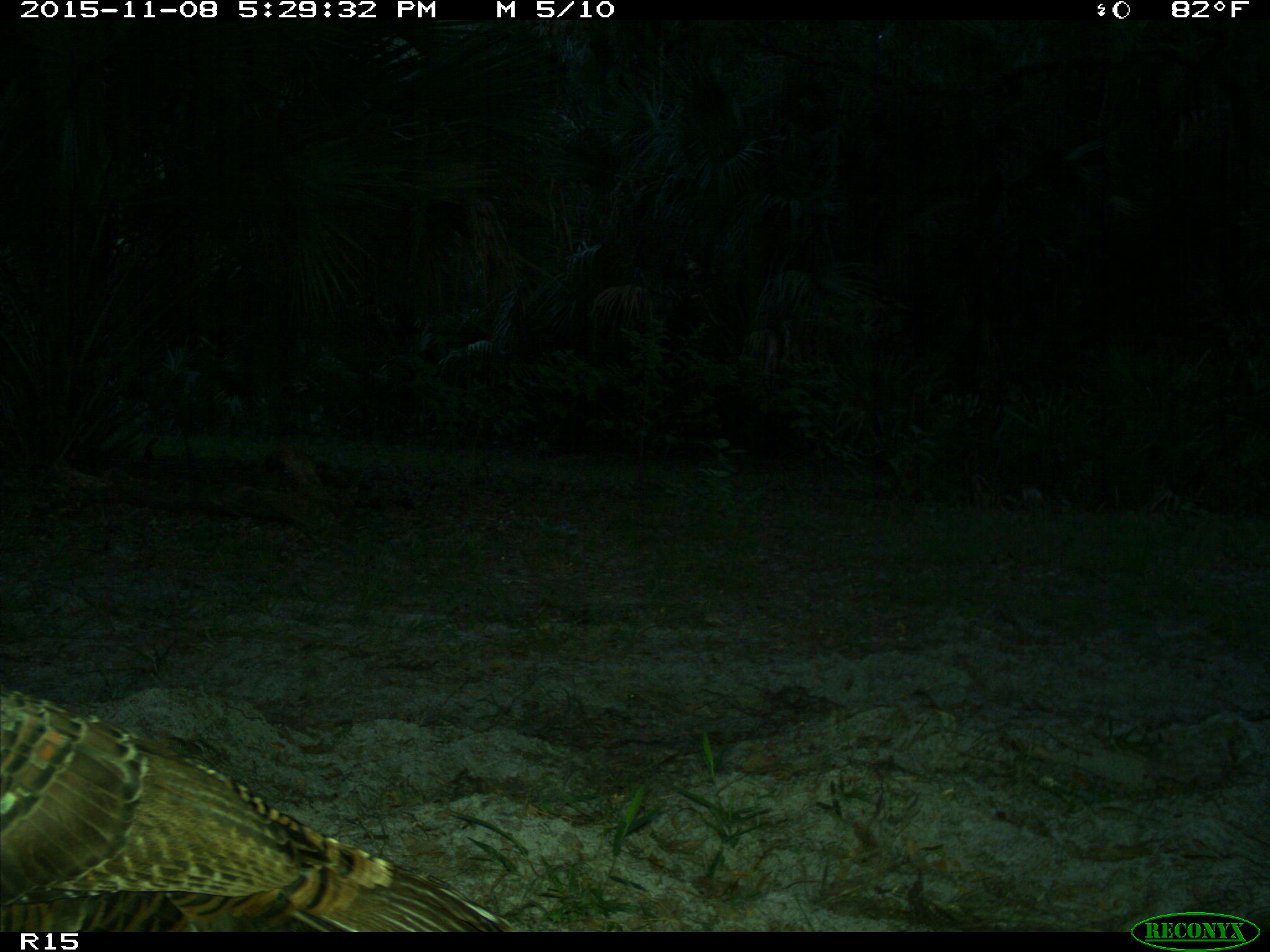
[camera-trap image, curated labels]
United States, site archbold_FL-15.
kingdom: Animalia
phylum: Chordata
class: Aves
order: Galliformes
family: Phasianidae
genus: Meleagris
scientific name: Meleagris gallopavo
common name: wild turkey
Meleagris gallopavo (wild turkey).